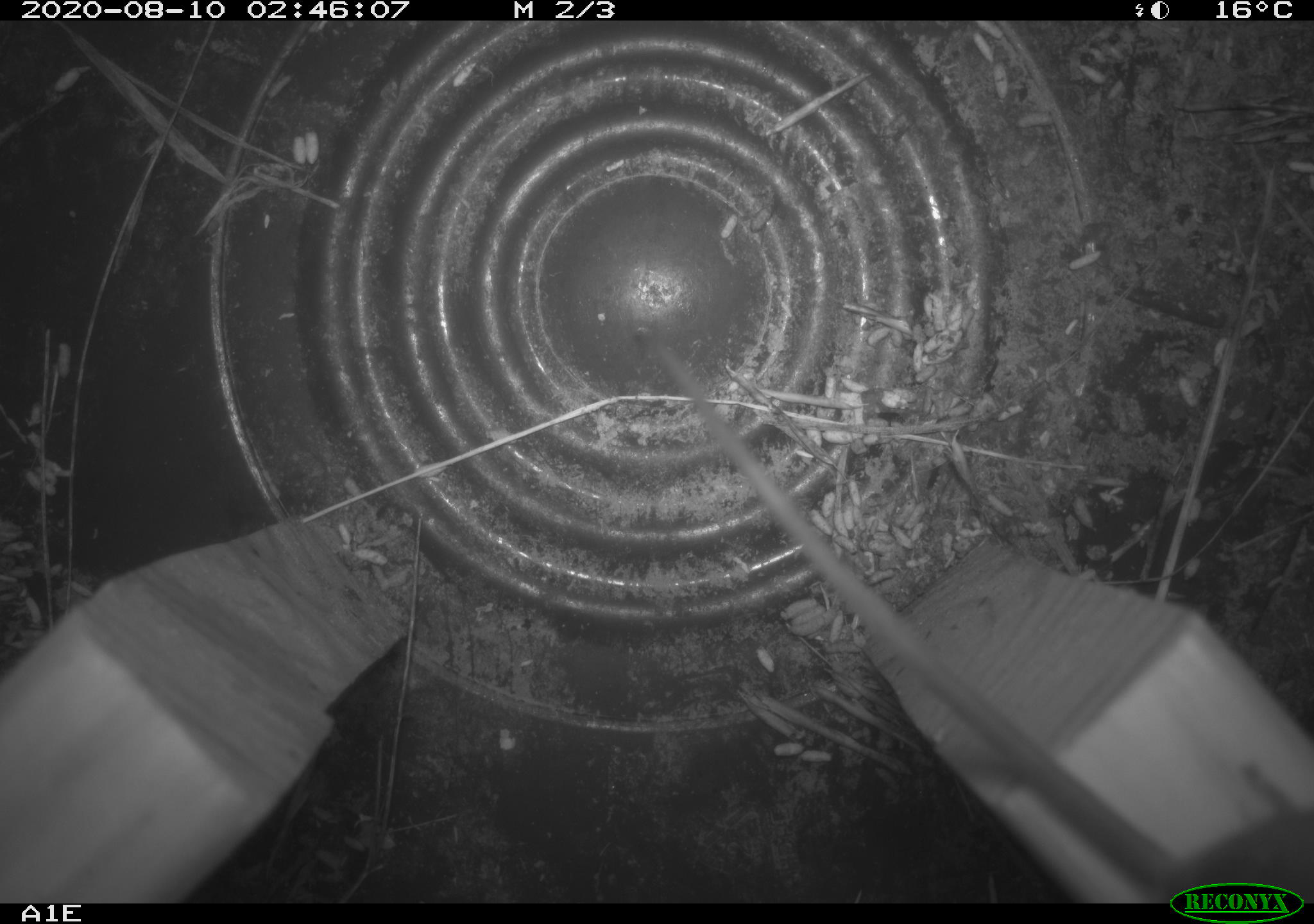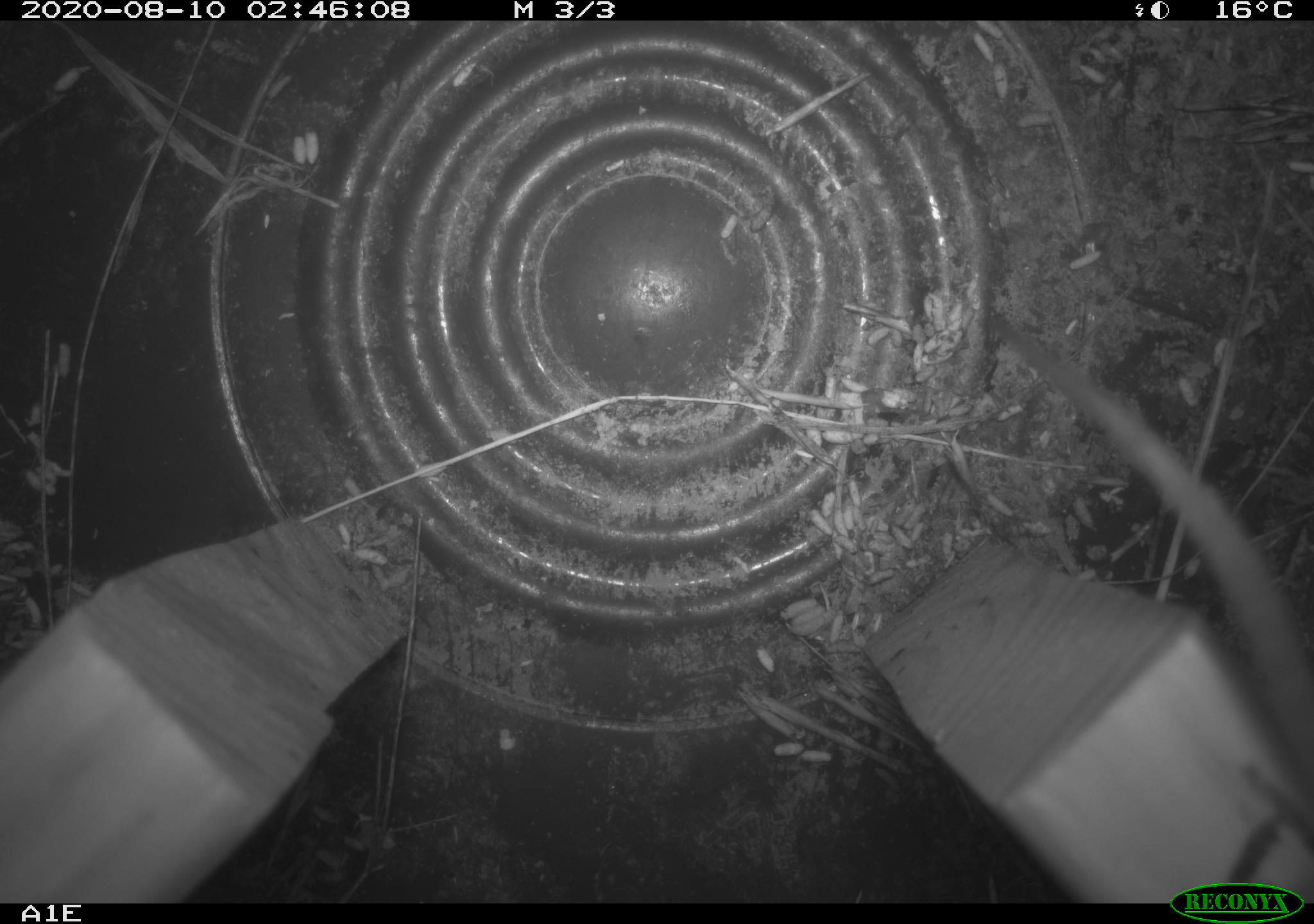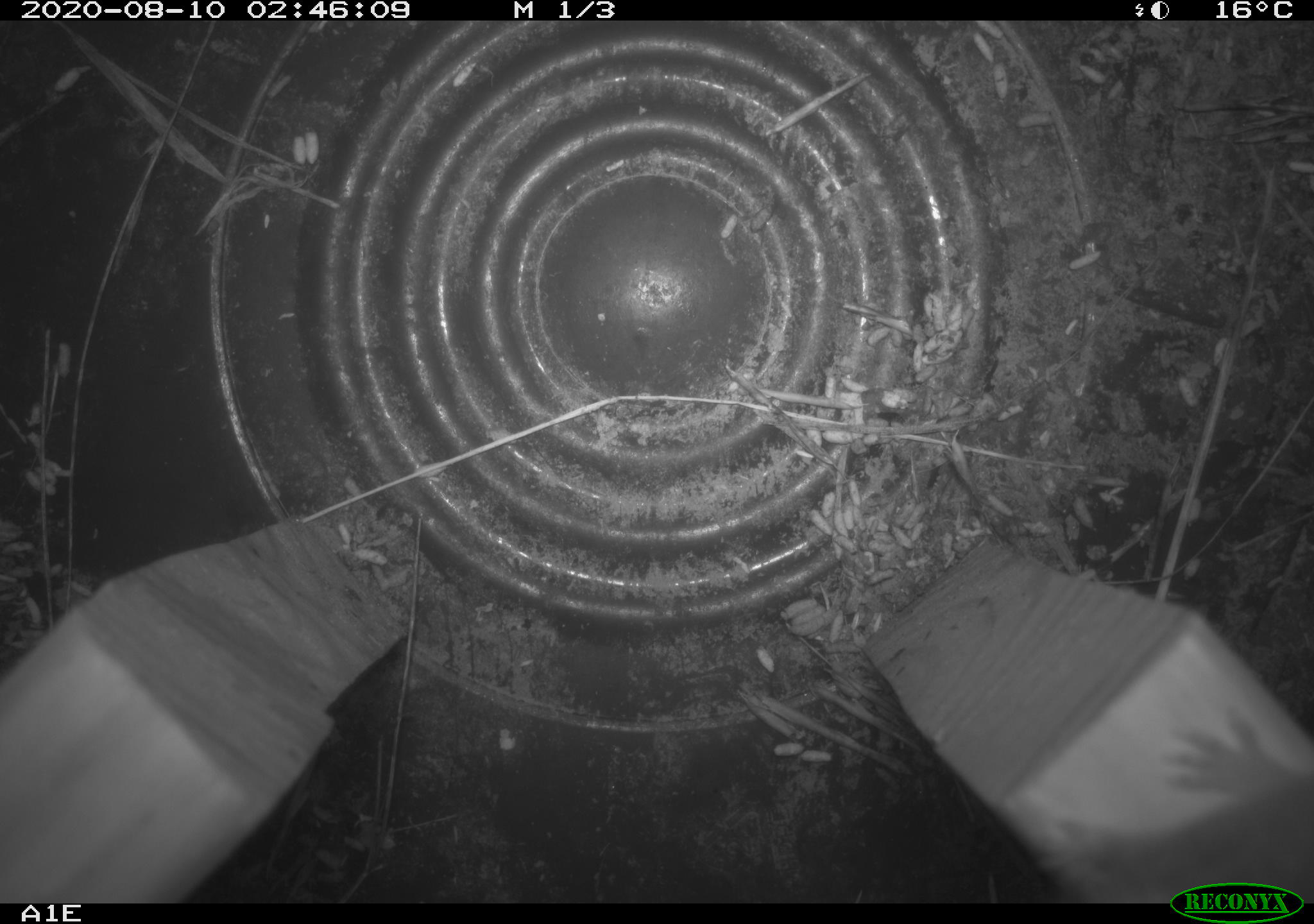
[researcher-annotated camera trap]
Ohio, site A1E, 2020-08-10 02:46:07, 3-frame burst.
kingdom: Animalia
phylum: Chordata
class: Mammalia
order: Rodentia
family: Cricetidae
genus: Peromyscus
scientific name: Peromyscus leucopus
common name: white-footed mouse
White-footed mouse (Peromyscus leucopus).